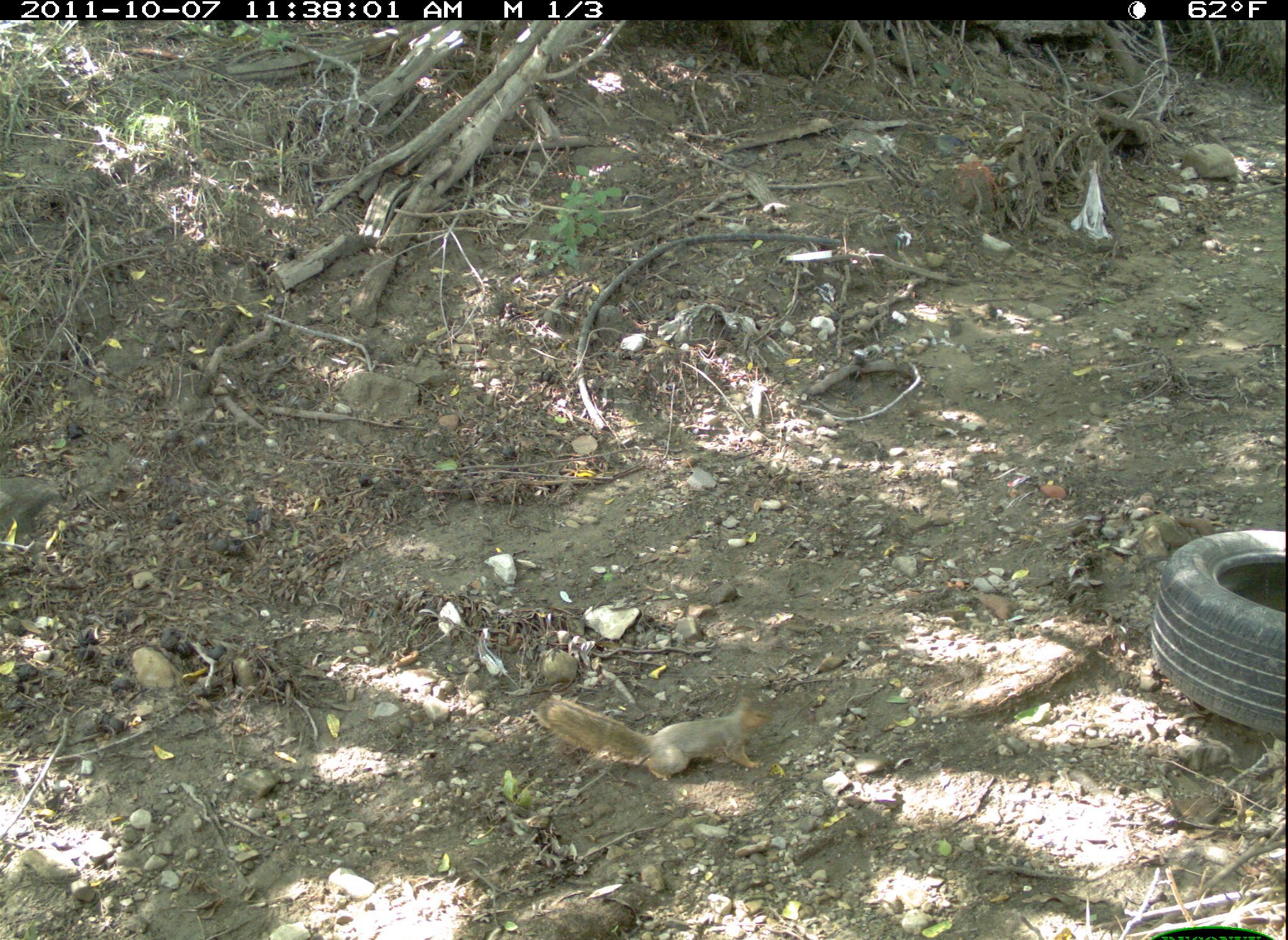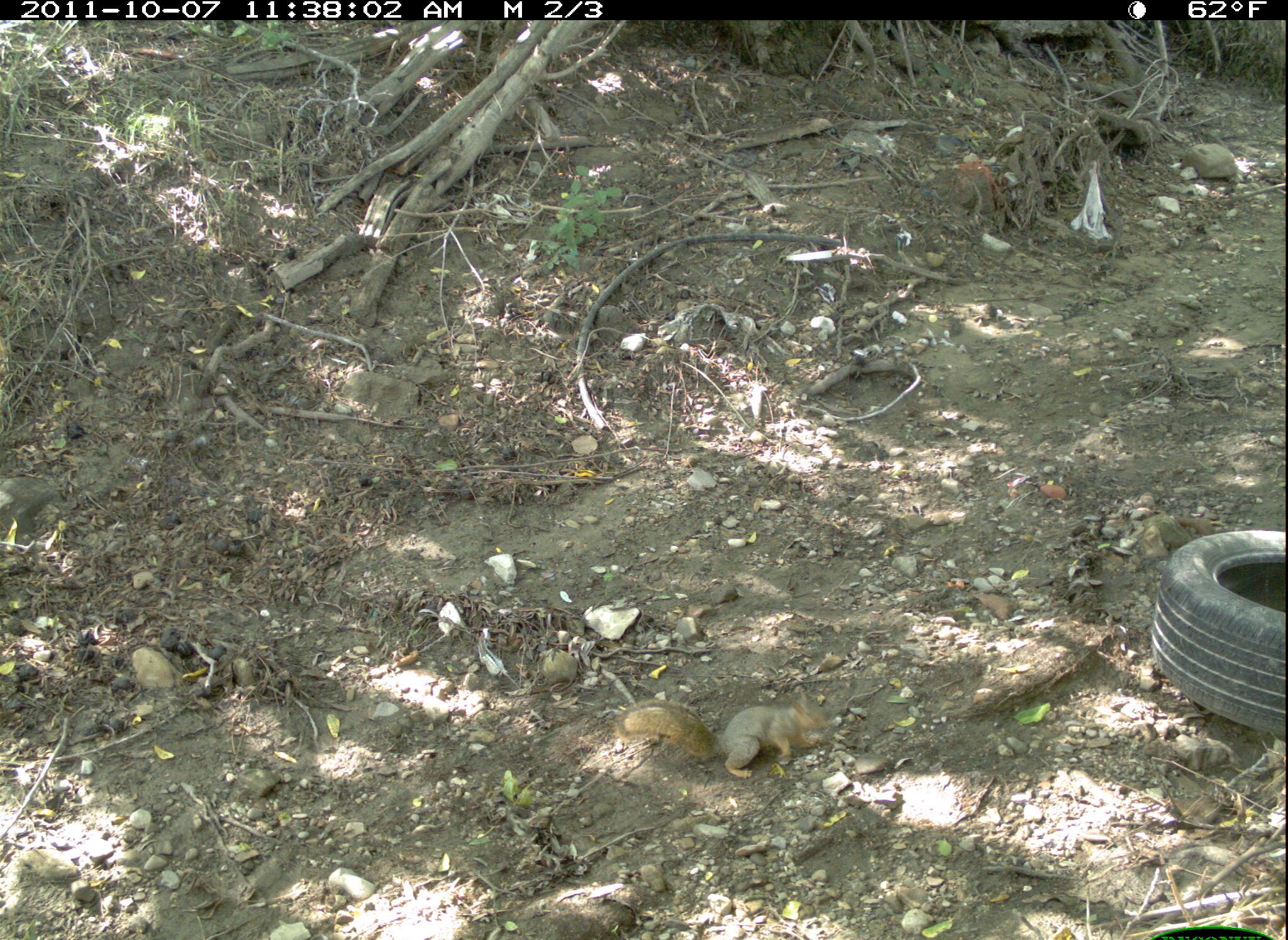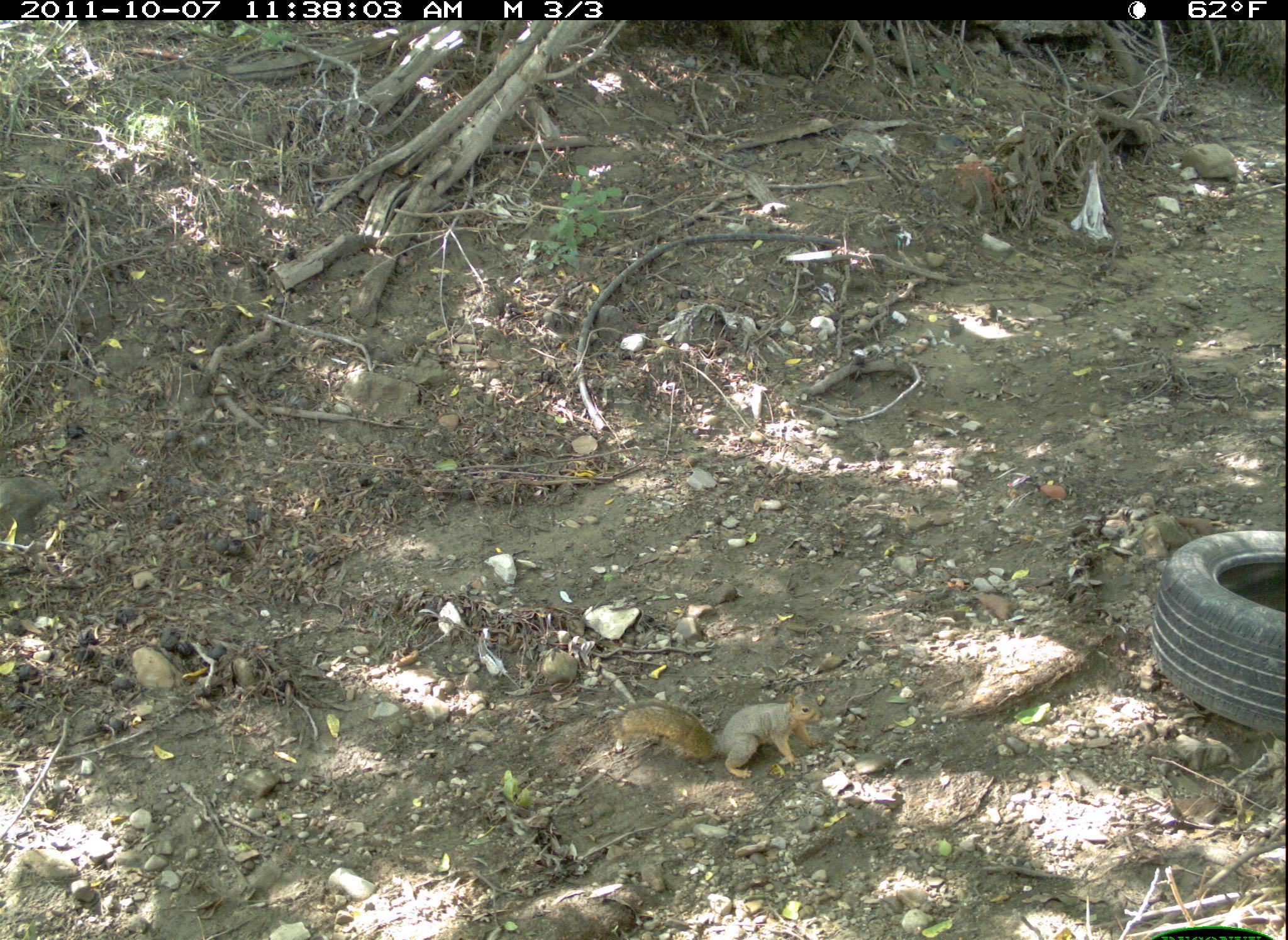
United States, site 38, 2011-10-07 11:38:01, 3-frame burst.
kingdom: Animalia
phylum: Chordata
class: Mammalia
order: Rodentia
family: Sciuridae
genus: Sciurus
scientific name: Sciurus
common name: squirrel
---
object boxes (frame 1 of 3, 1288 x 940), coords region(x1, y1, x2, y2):
squirrel: region(538, 687, 777, 786)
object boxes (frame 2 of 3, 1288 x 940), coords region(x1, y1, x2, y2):
squirrel: region(612, 683, 834, 784)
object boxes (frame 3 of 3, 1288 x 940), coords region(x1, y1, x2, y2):
squirrel: region(609, 683, 848, 786)